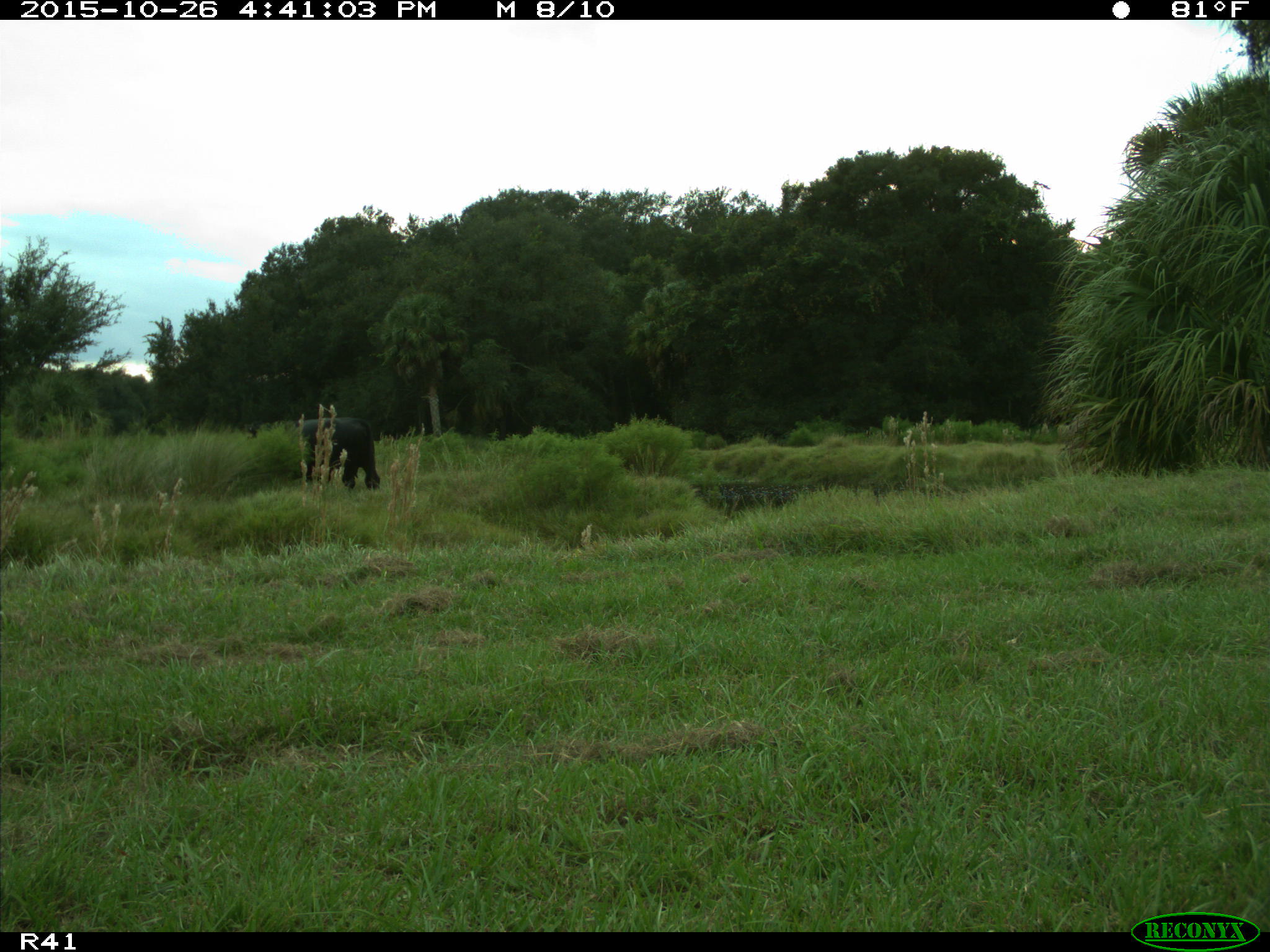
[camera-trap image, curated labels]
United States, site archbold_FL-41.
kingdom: Animalia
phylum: Chordata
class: Mammalia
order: Artiodactyla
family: Bovidae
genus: Bos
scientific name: Bos taurus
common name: domestic cow